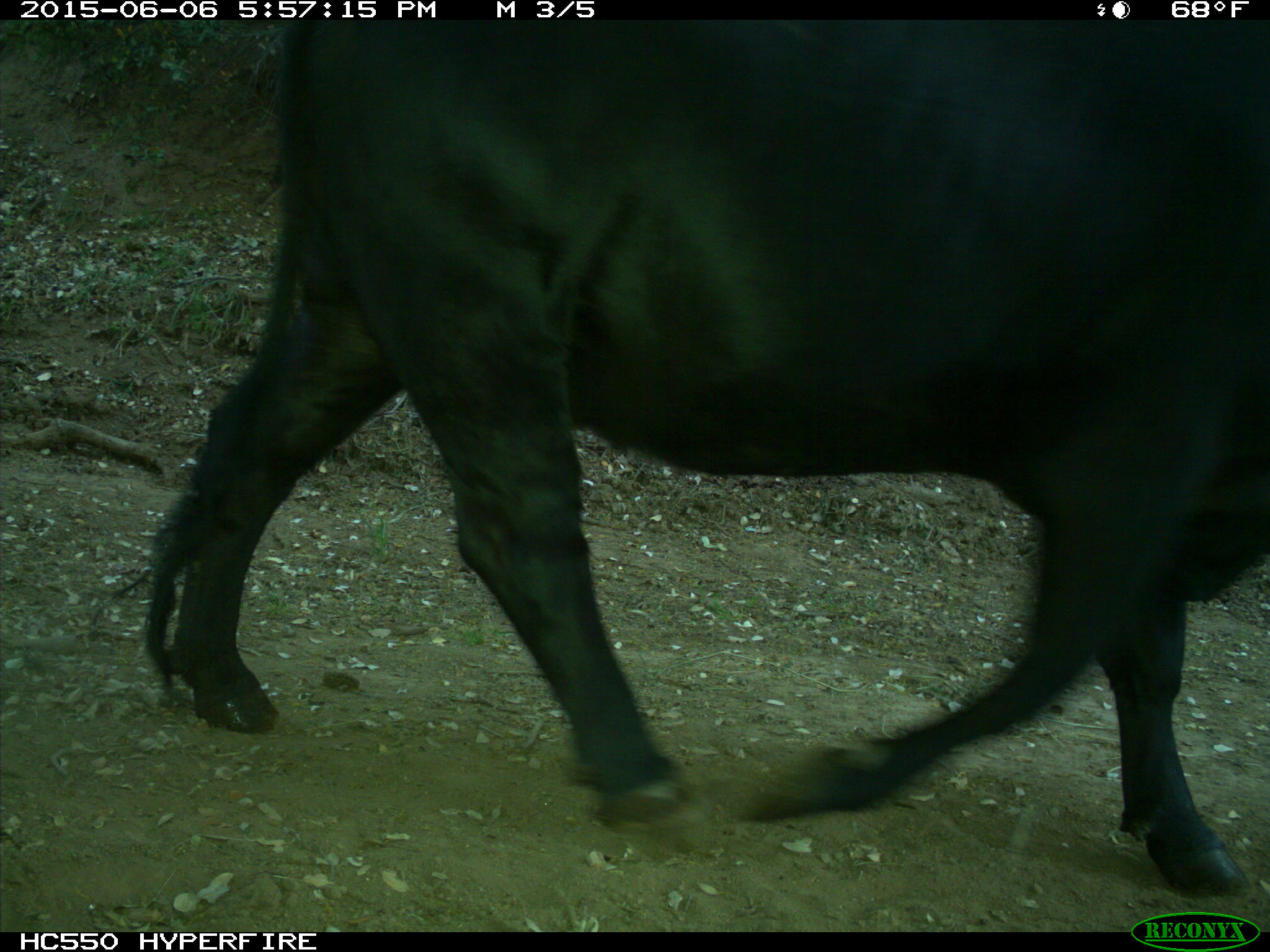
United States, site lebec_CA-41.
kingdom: Animalia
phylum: Chordata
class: Mammalia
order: Artiodactyla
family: Bovidae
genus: Bos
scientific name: Bos taurus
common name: domestic cow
Bos taurus (domestic cow).